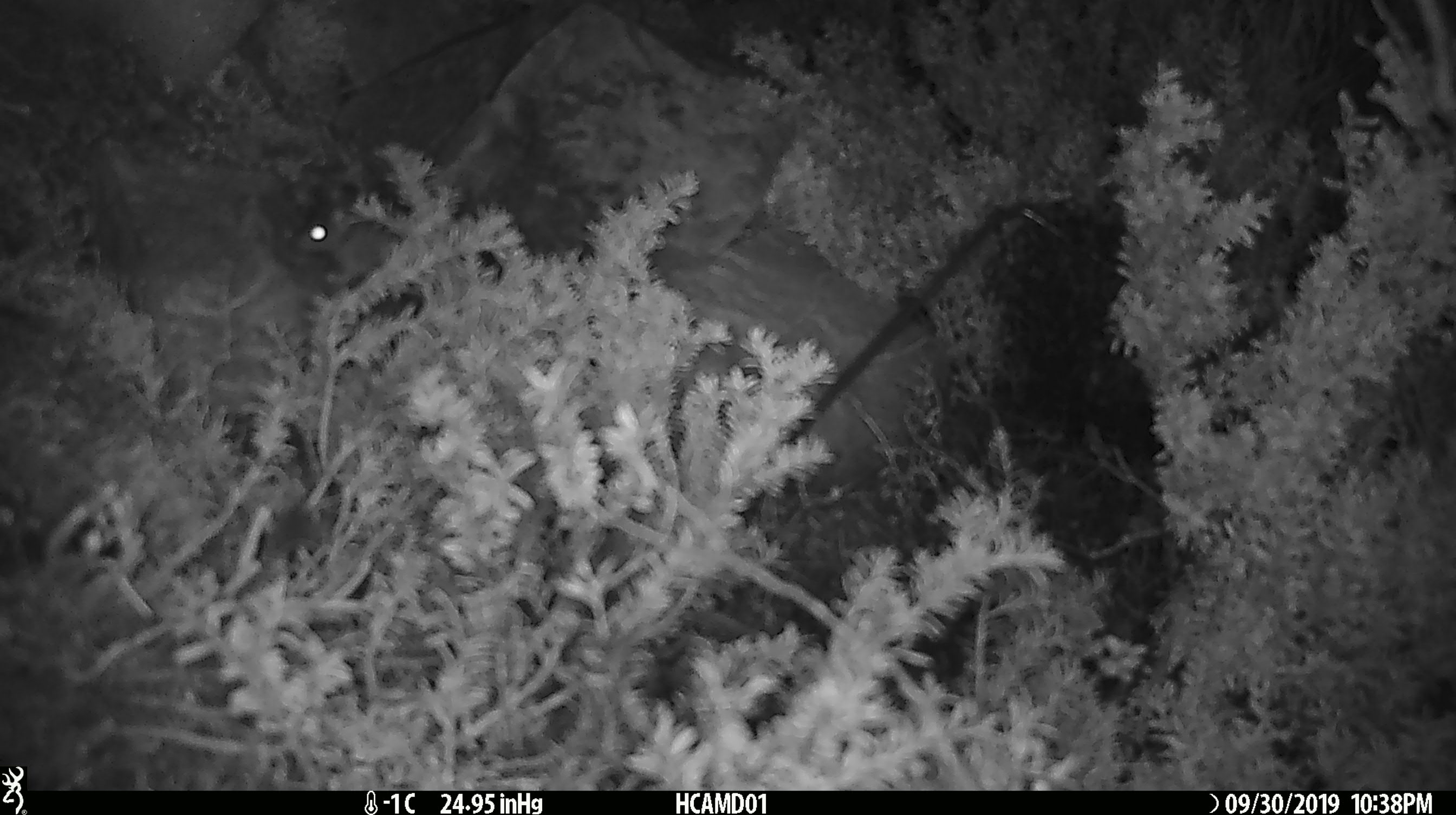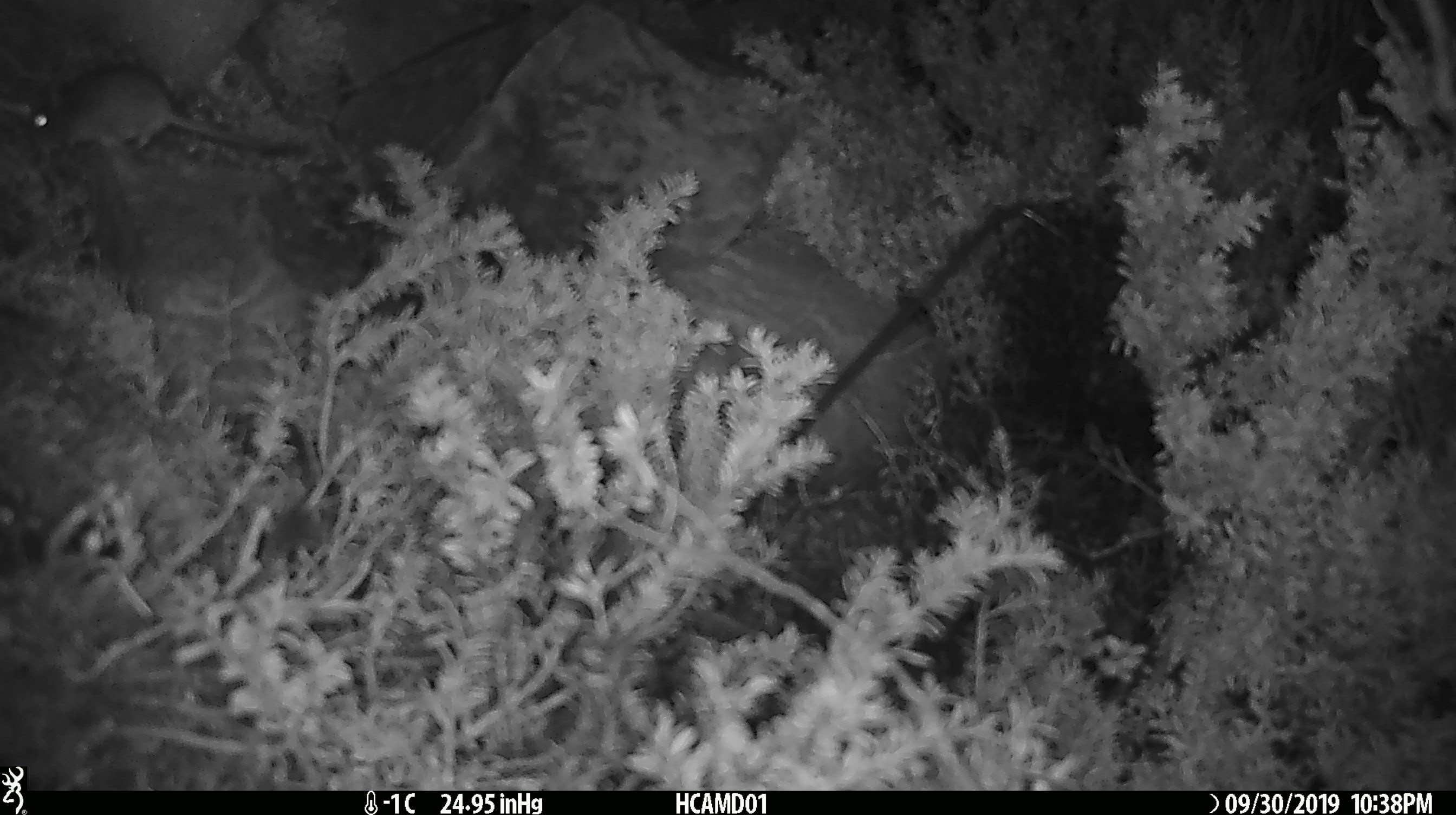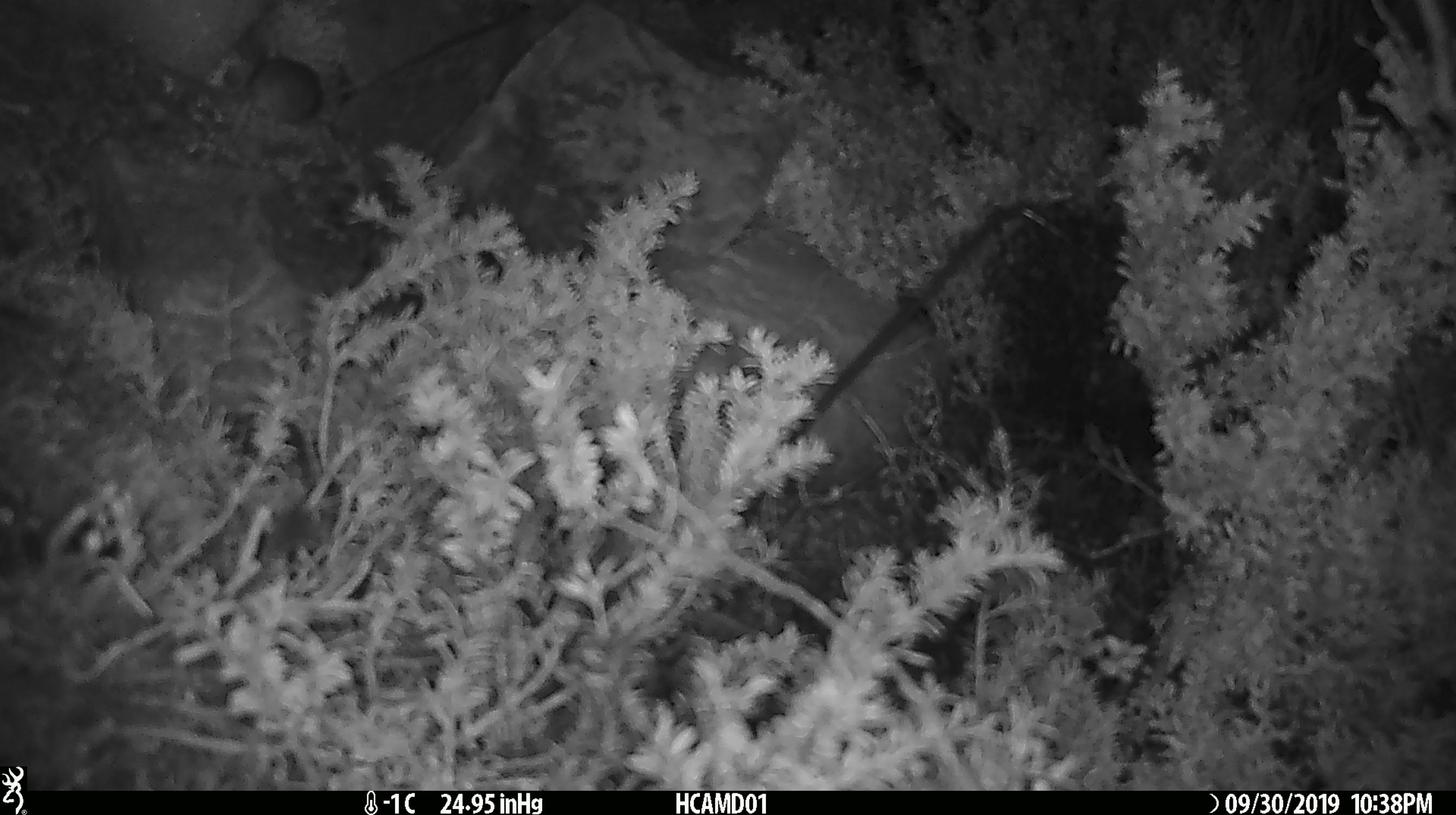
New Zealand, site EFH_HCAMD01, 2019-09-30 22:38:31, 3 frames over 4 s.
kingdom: Animalia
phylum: Chordata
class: Mammalia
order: Rodentia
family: Muridae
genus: Mus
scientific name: Mus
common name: mouse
Mouse (Mus).